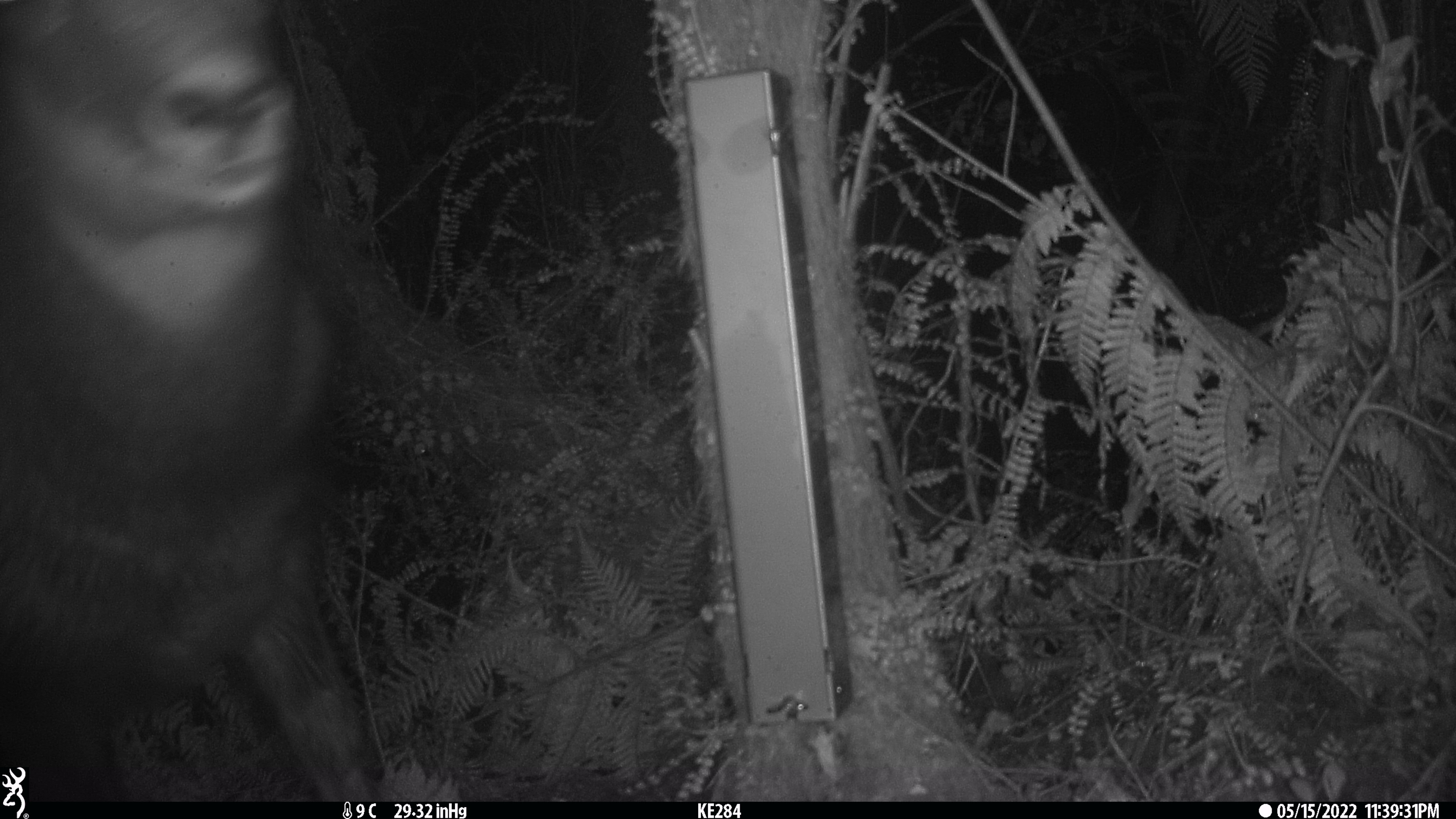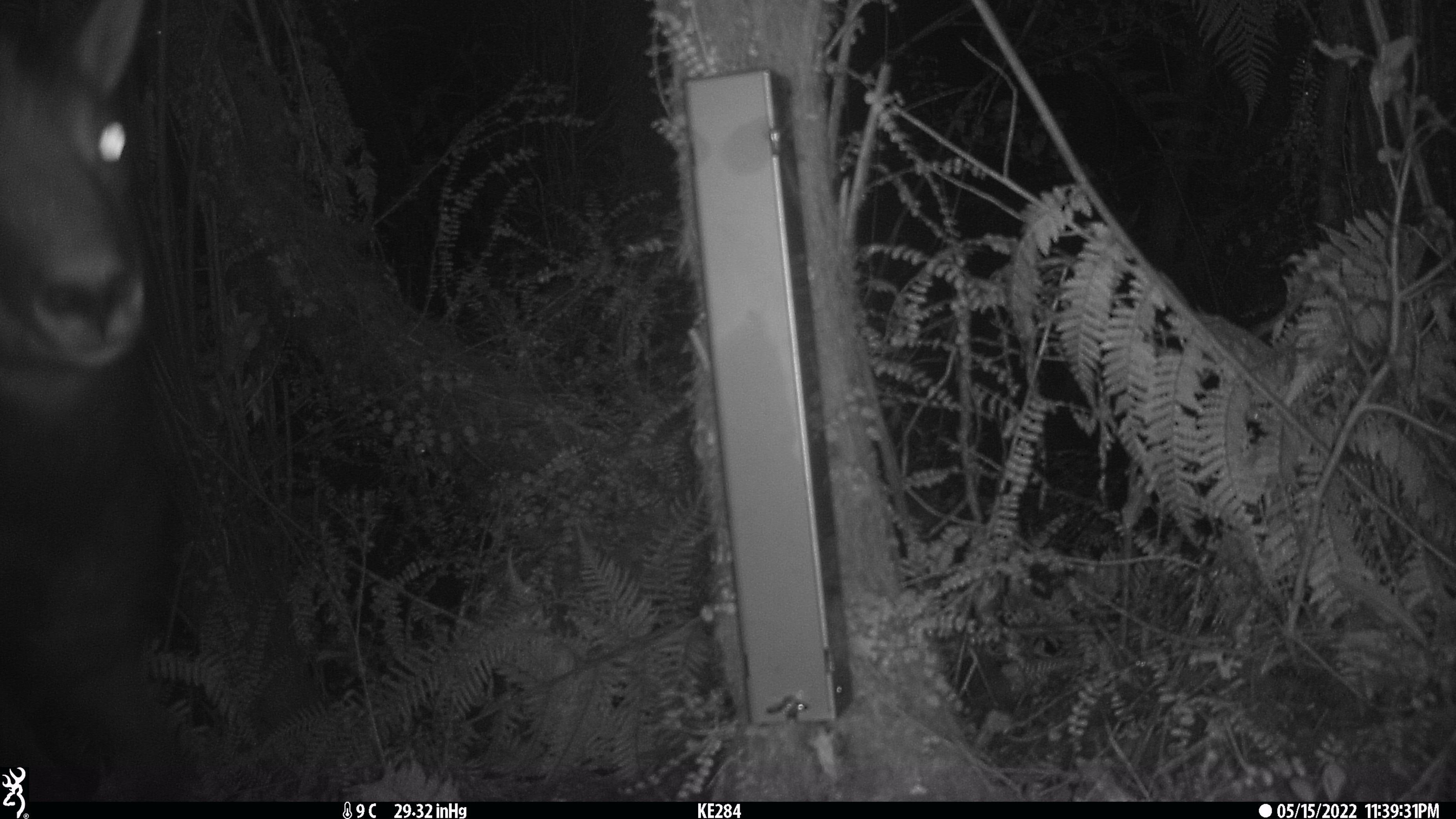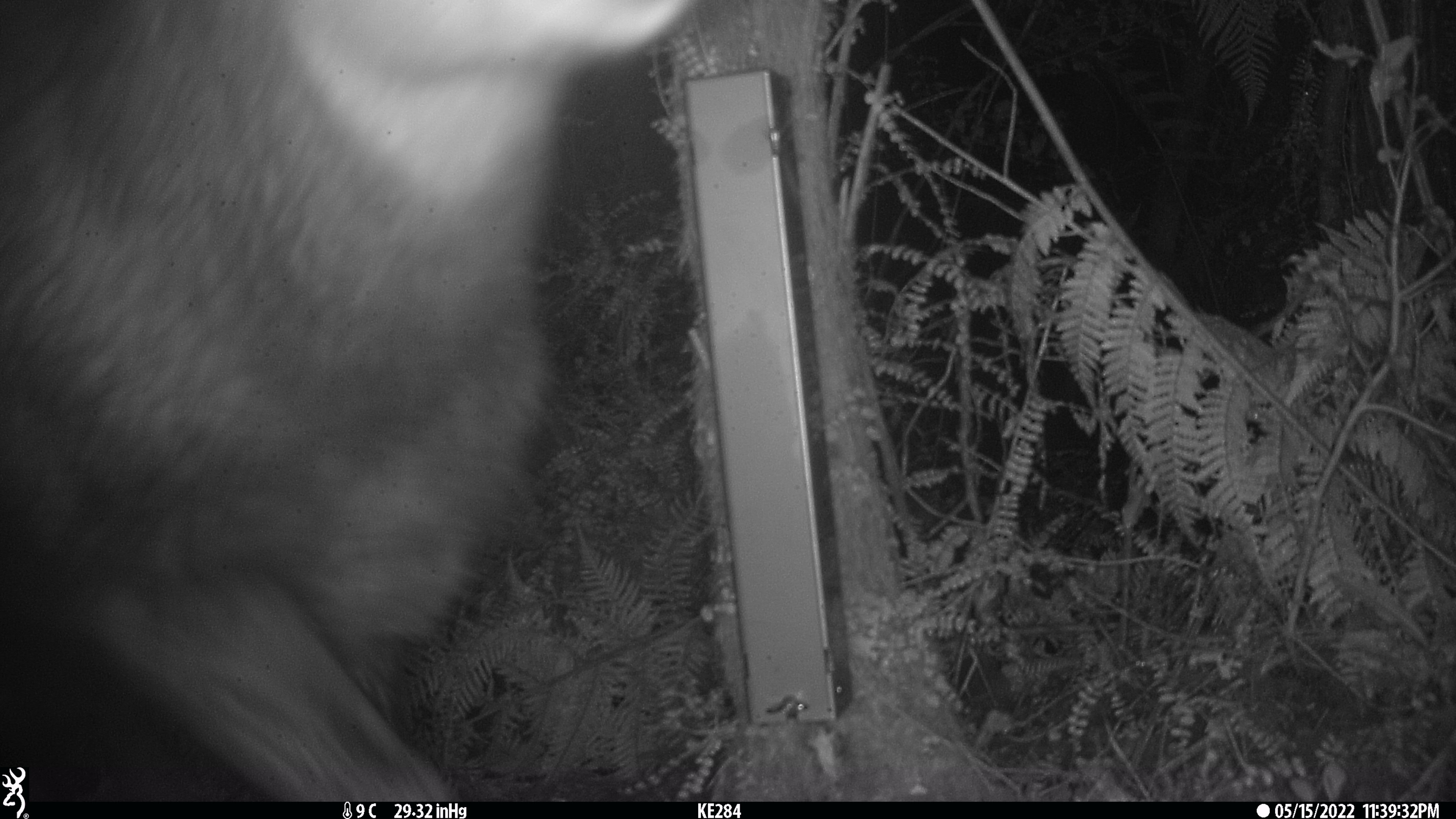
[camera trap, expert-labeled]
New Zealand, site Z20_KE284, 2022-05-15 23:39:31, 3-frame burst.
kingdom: Animalia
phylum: Chordata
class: Mammalia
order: Artiodactyla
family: Bovidae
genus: Rupicapra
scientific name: Rupicapra rupicapra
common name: alpine chamois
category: chamois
Chamois (alpine chamois) (Rupicapra rupicapra).